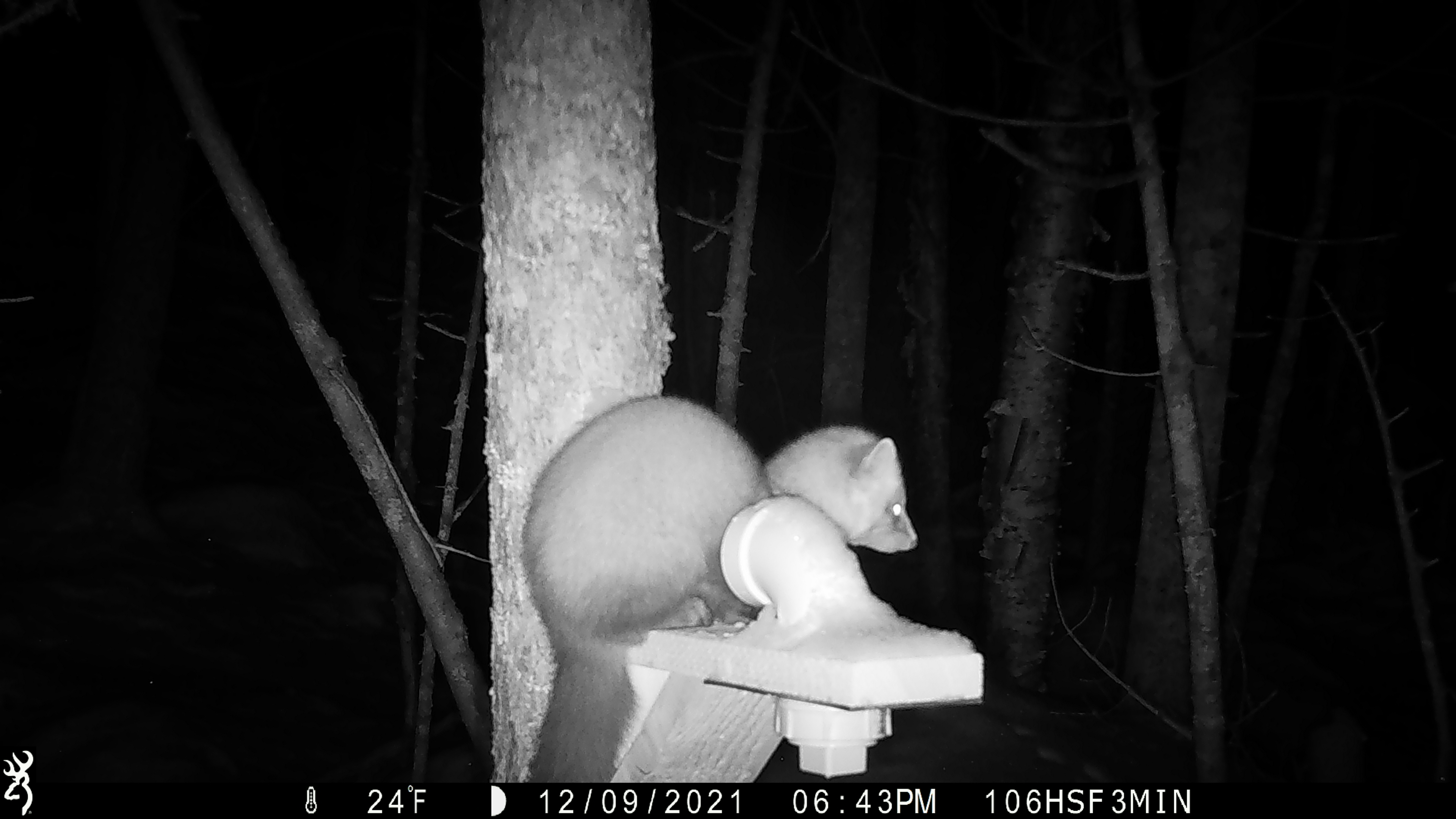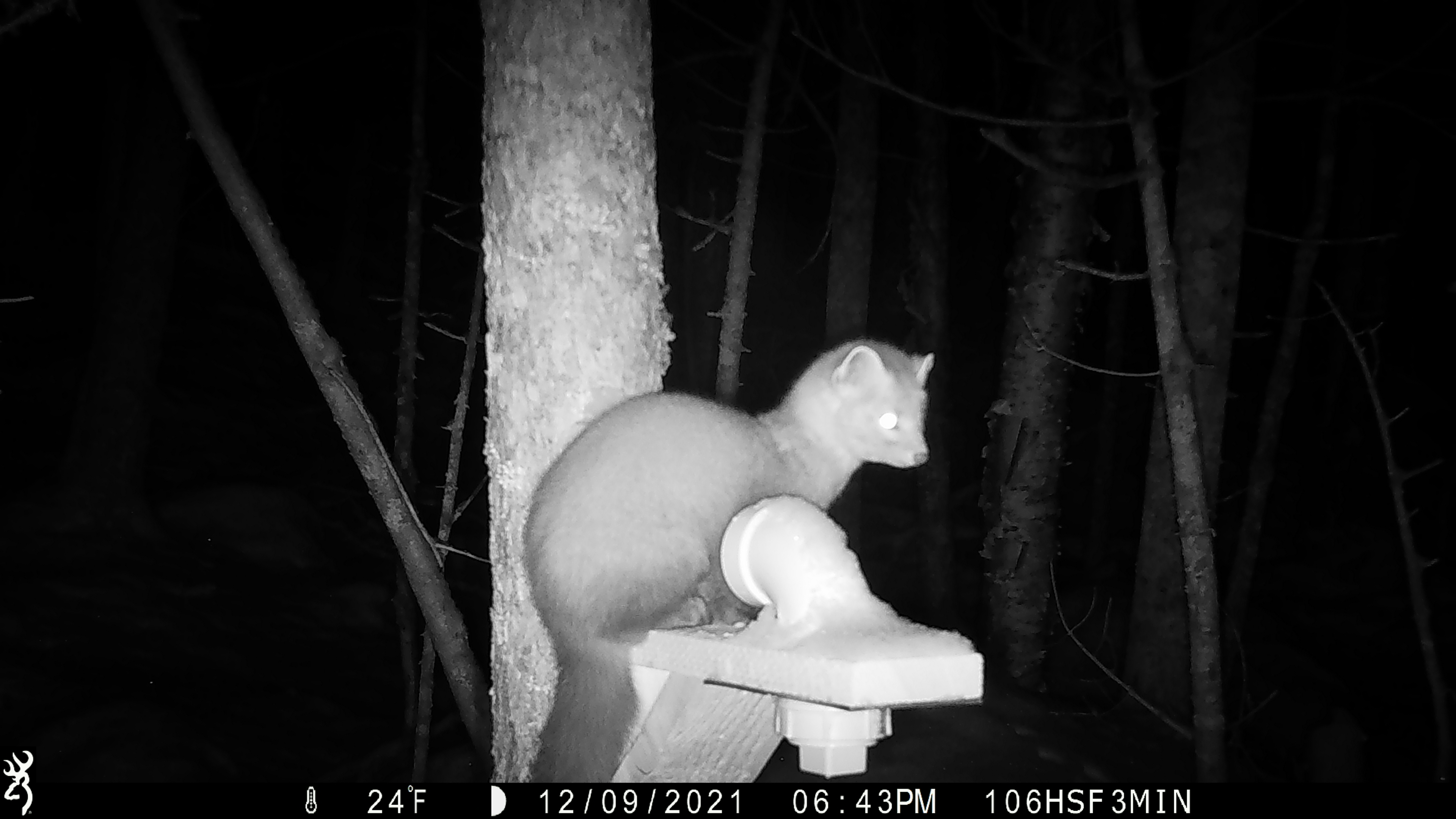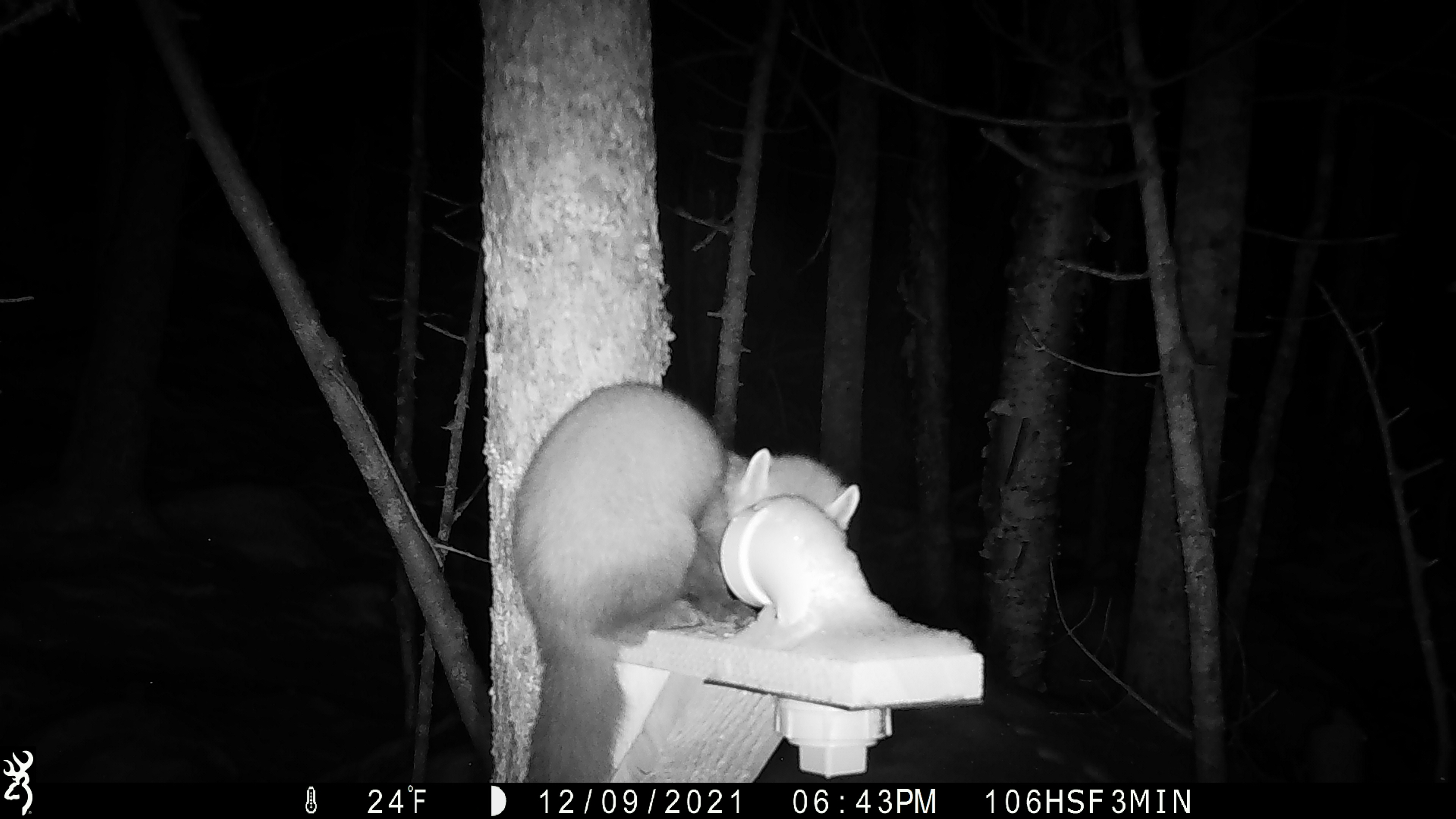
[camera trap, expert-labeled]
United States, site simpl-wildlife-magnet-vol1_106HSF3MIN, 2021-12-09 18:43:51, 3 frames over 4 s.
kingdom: Animalia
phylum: Chordata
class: Mammalia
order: Carnivora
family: Mustelidae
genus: Martes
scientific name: Martes americana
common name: american marten